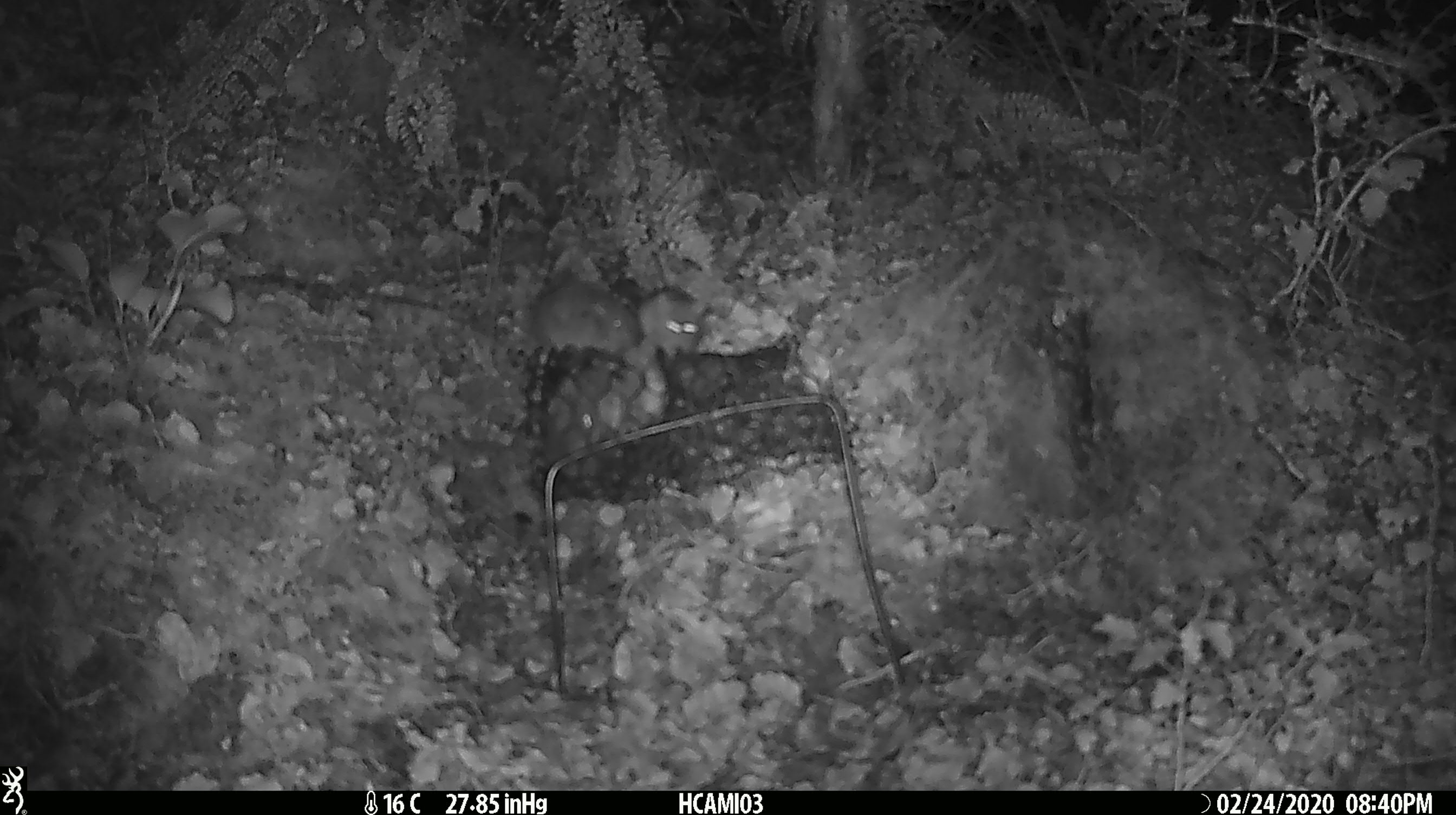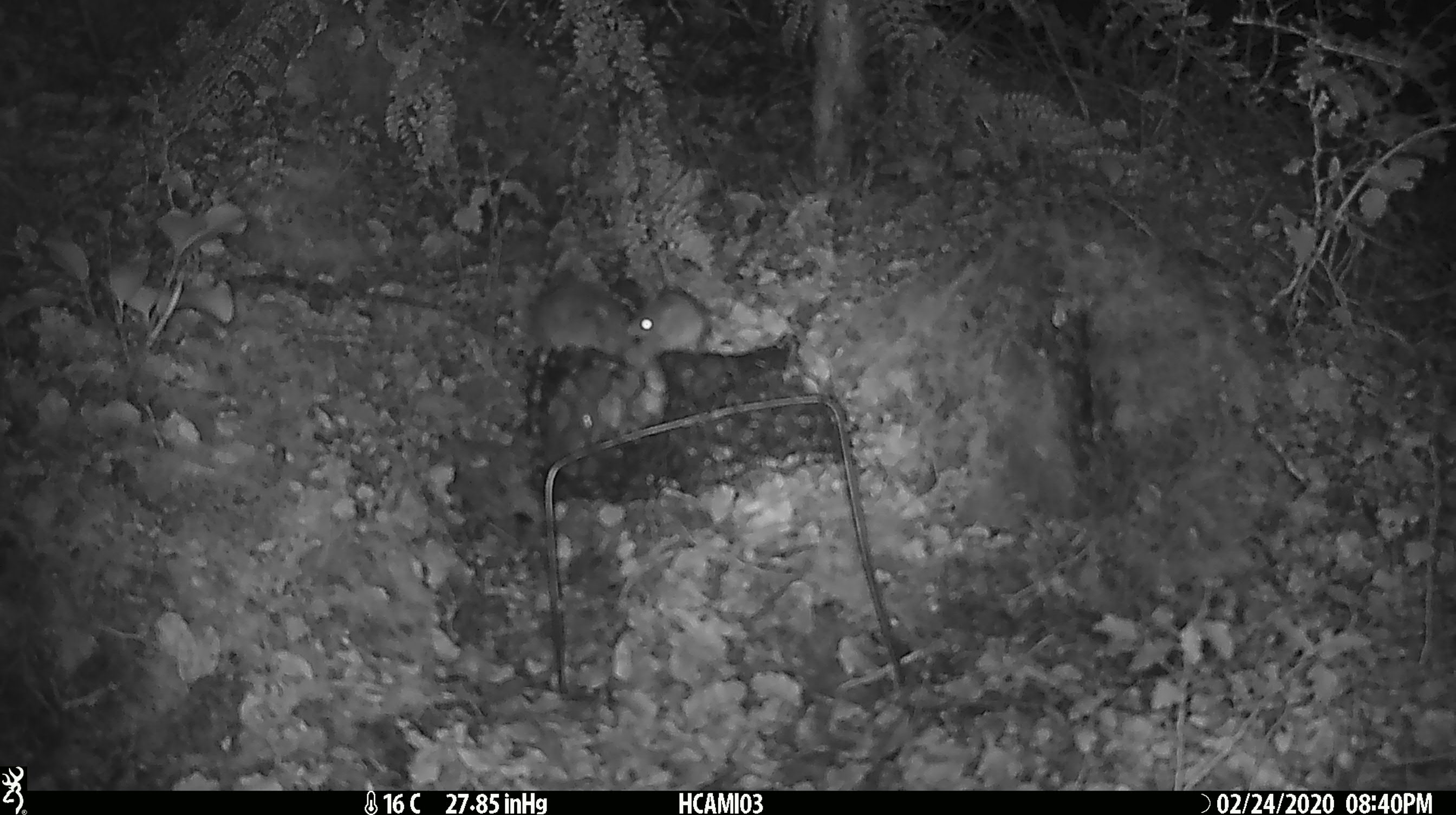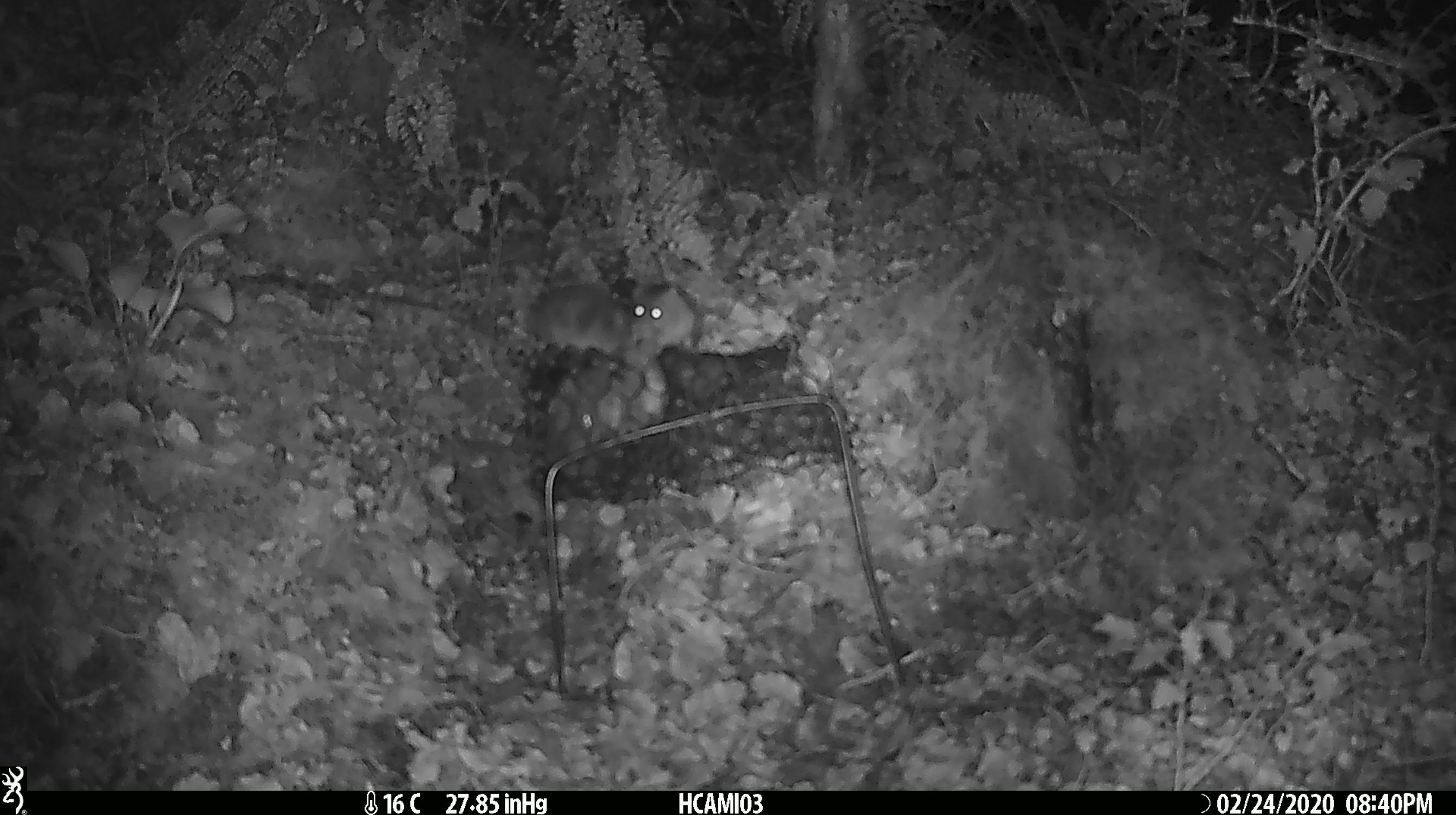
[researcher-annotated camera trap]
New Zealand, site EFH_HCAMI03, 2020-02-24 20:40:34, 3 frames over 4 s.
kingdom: Animalia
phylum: Chordata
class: Mammalia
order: Rodentia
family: Muridae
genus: Mus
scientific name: Mus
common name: mouse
Mouse (Mus).